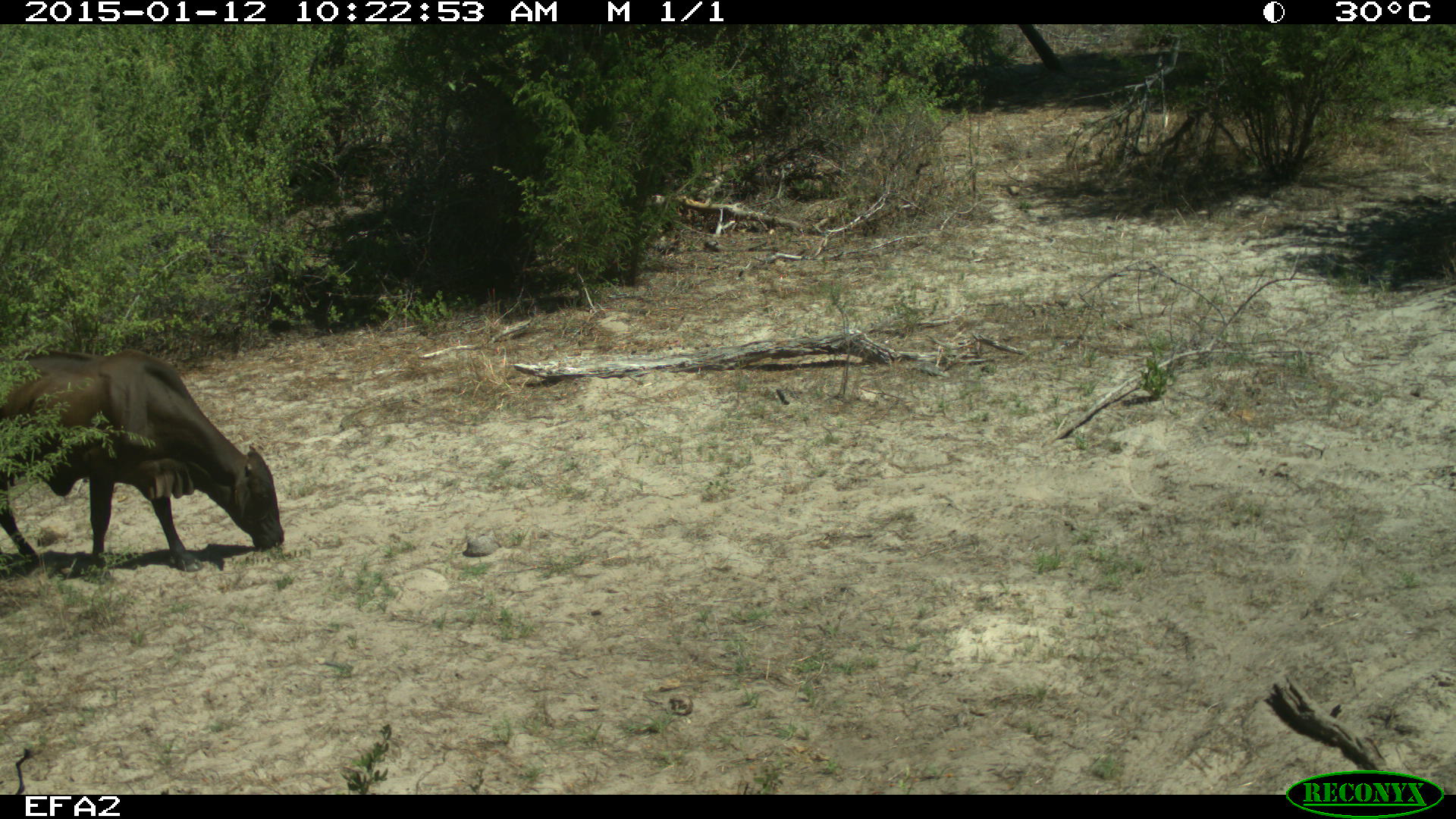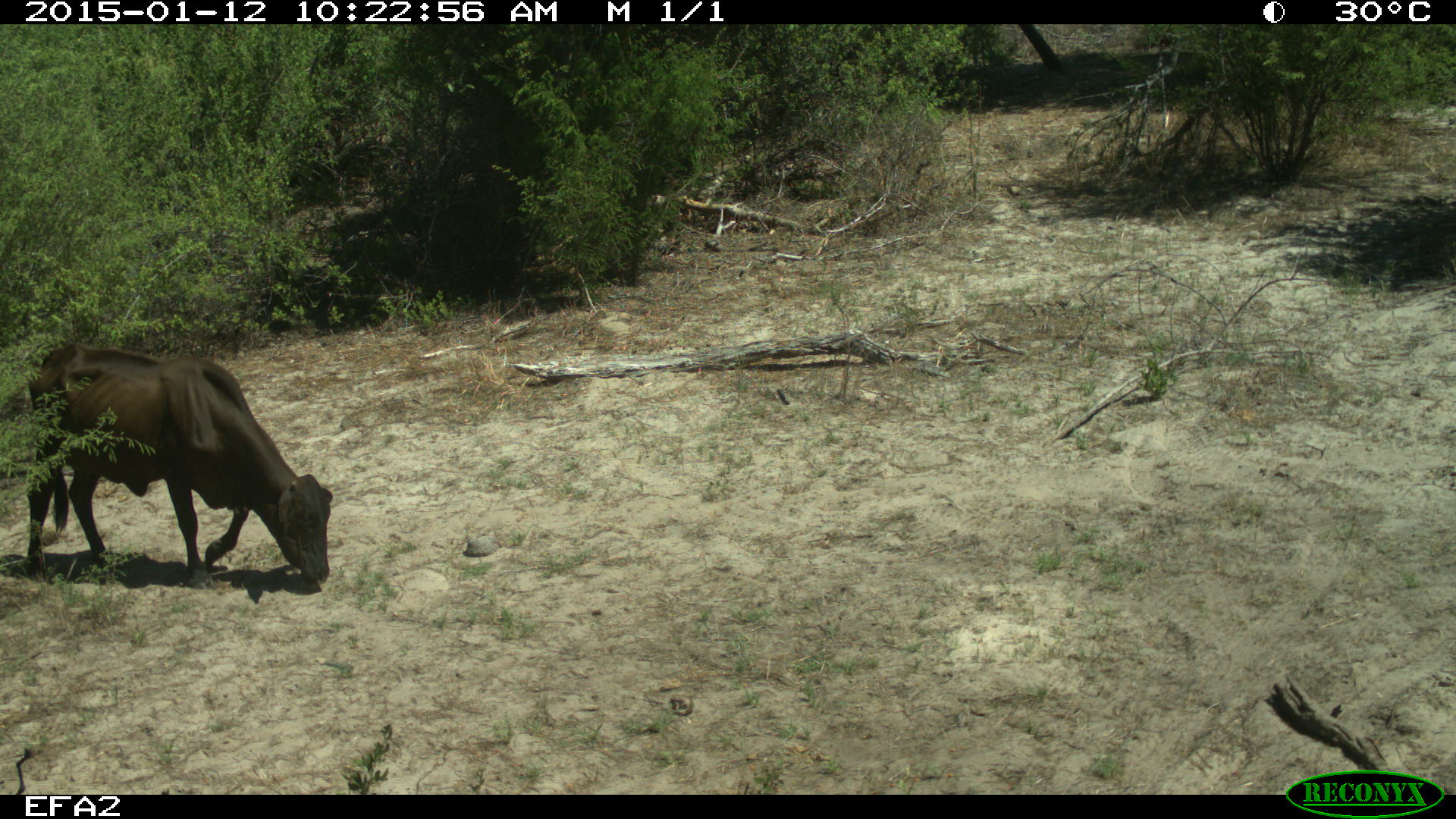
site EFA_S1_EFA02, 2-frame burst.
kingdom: Animalia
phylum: Chordata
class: Mammalia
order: Artiodactyla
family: Bovidae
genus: Bos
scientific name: Bos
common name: cattle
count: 1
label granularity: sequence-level